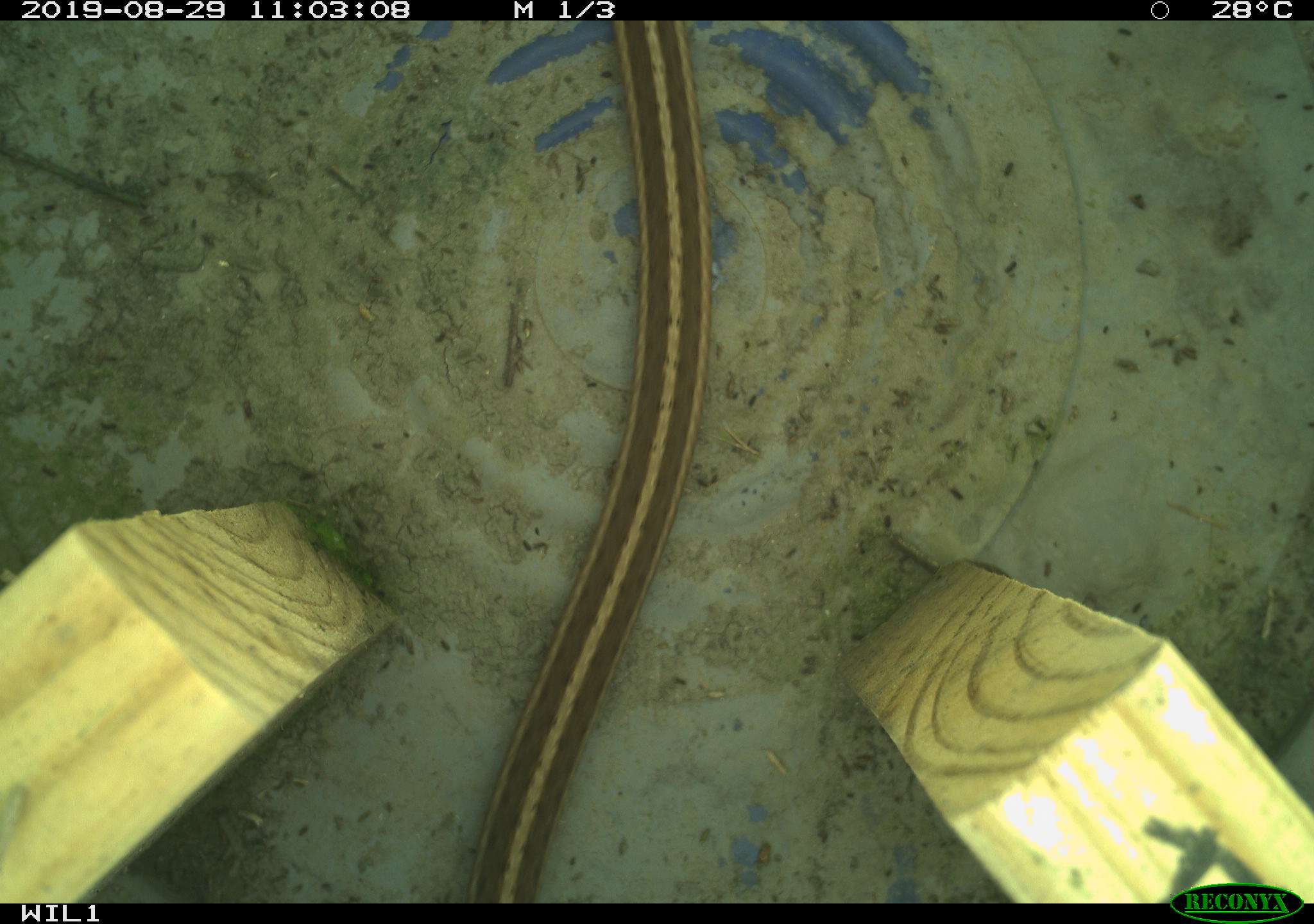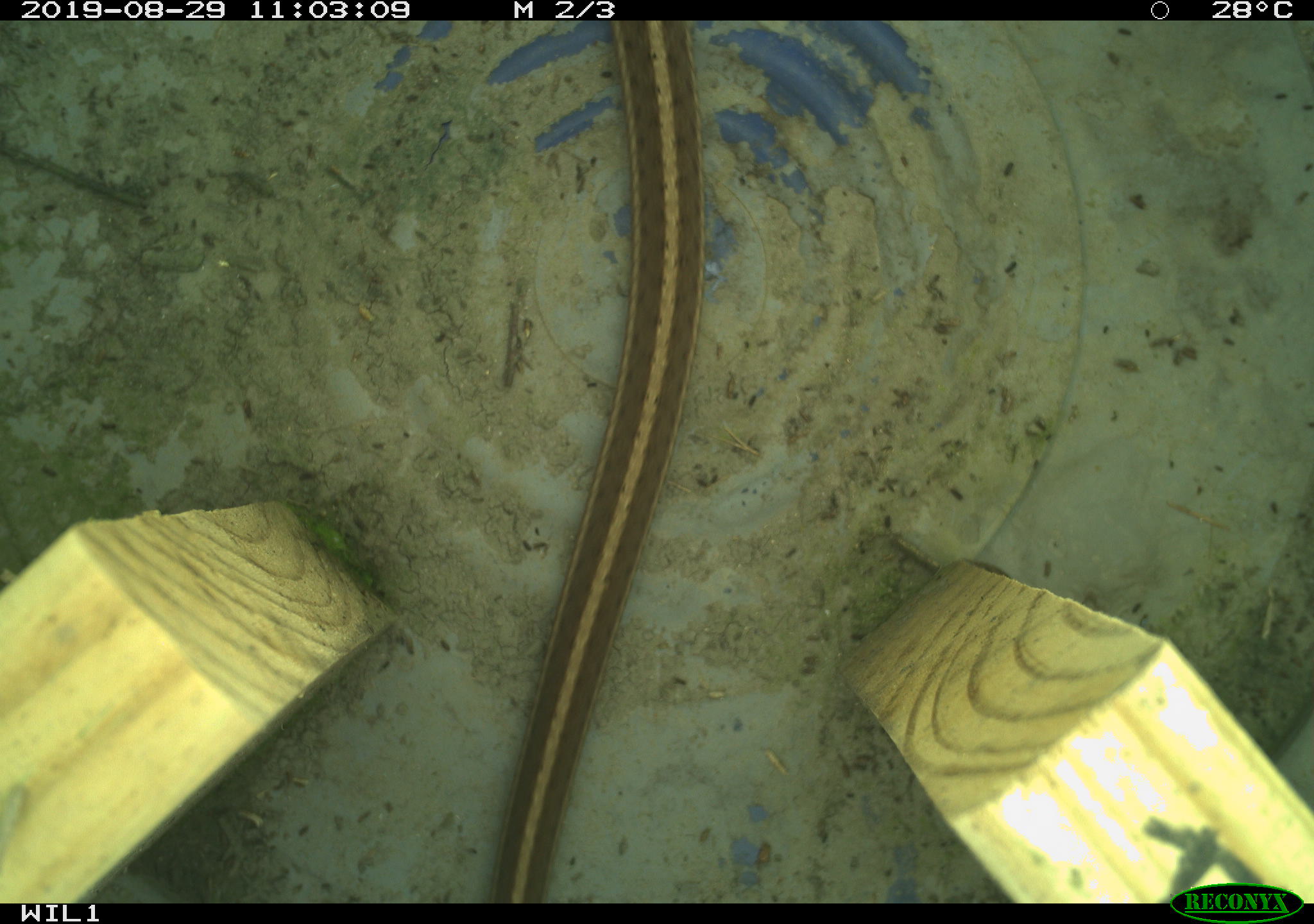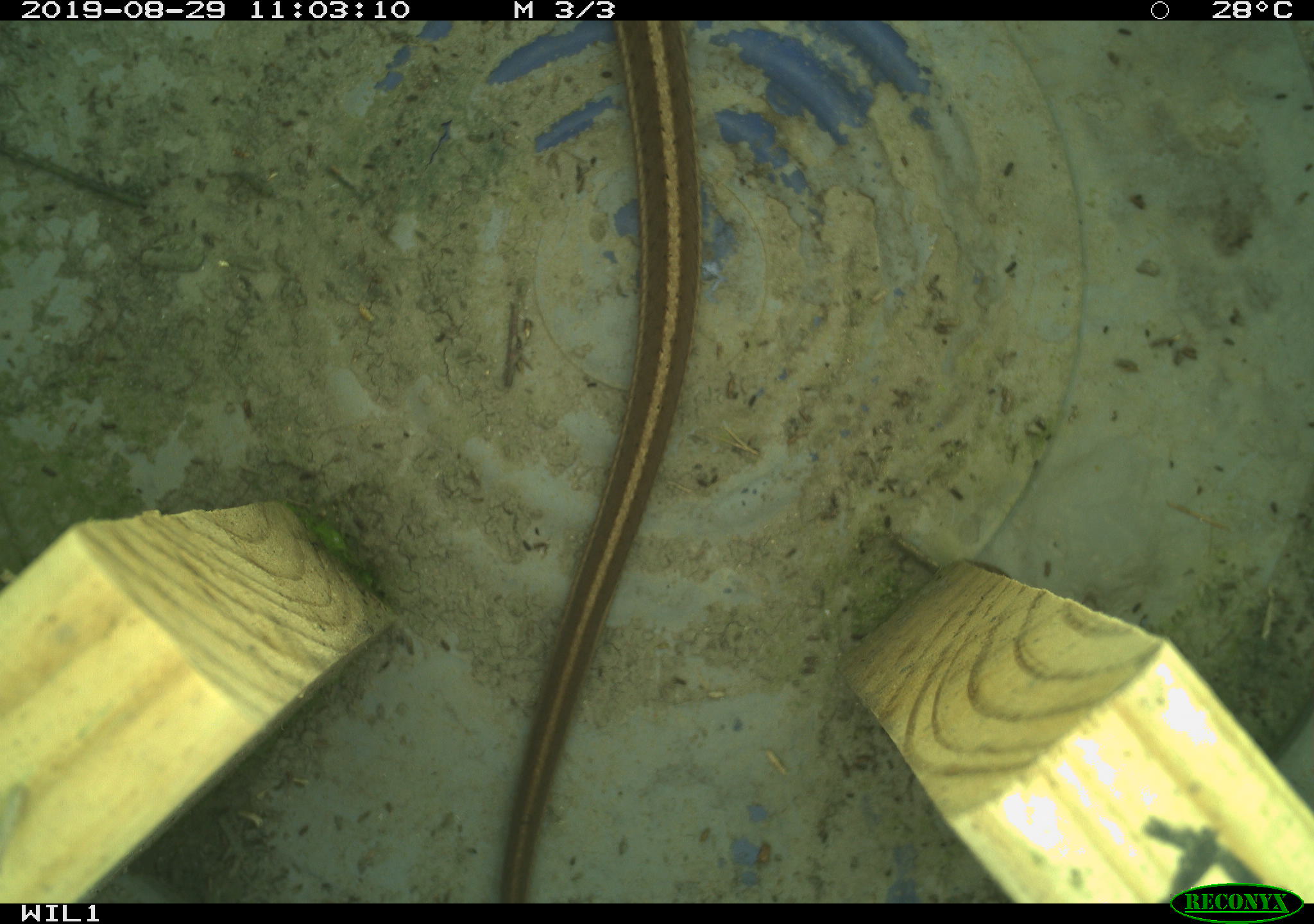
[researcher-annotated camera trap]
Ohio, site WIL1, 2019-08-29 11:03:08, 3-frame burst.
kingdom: Animalia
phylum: Chordata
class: Reptilia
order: Squamata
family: Colubridae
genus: Thamnophis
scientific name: Thamnophis sirtalis sirtalis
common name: eastern gartersnake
Eastern gartersnake (Thamnophis sirtalis sirtalis).